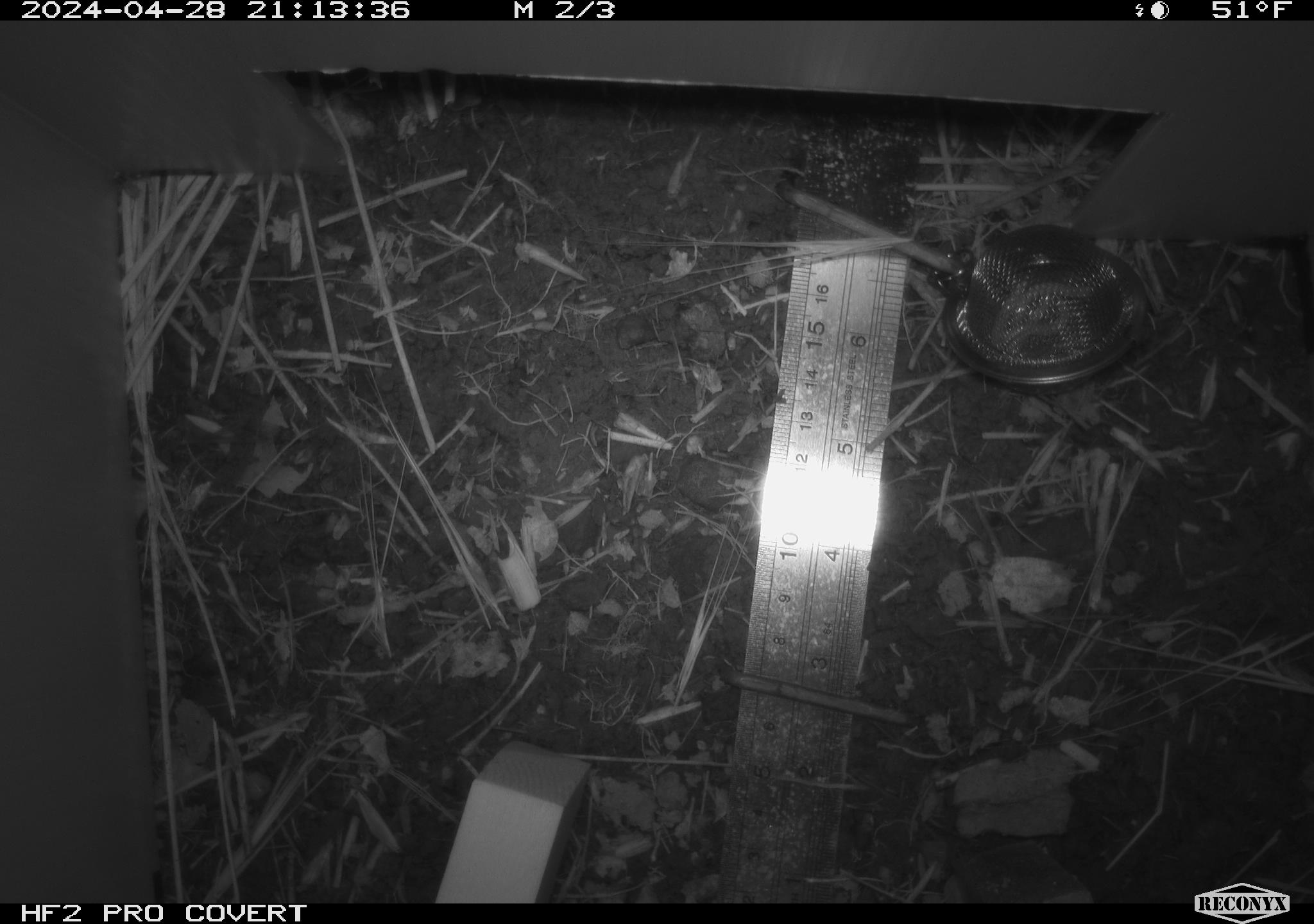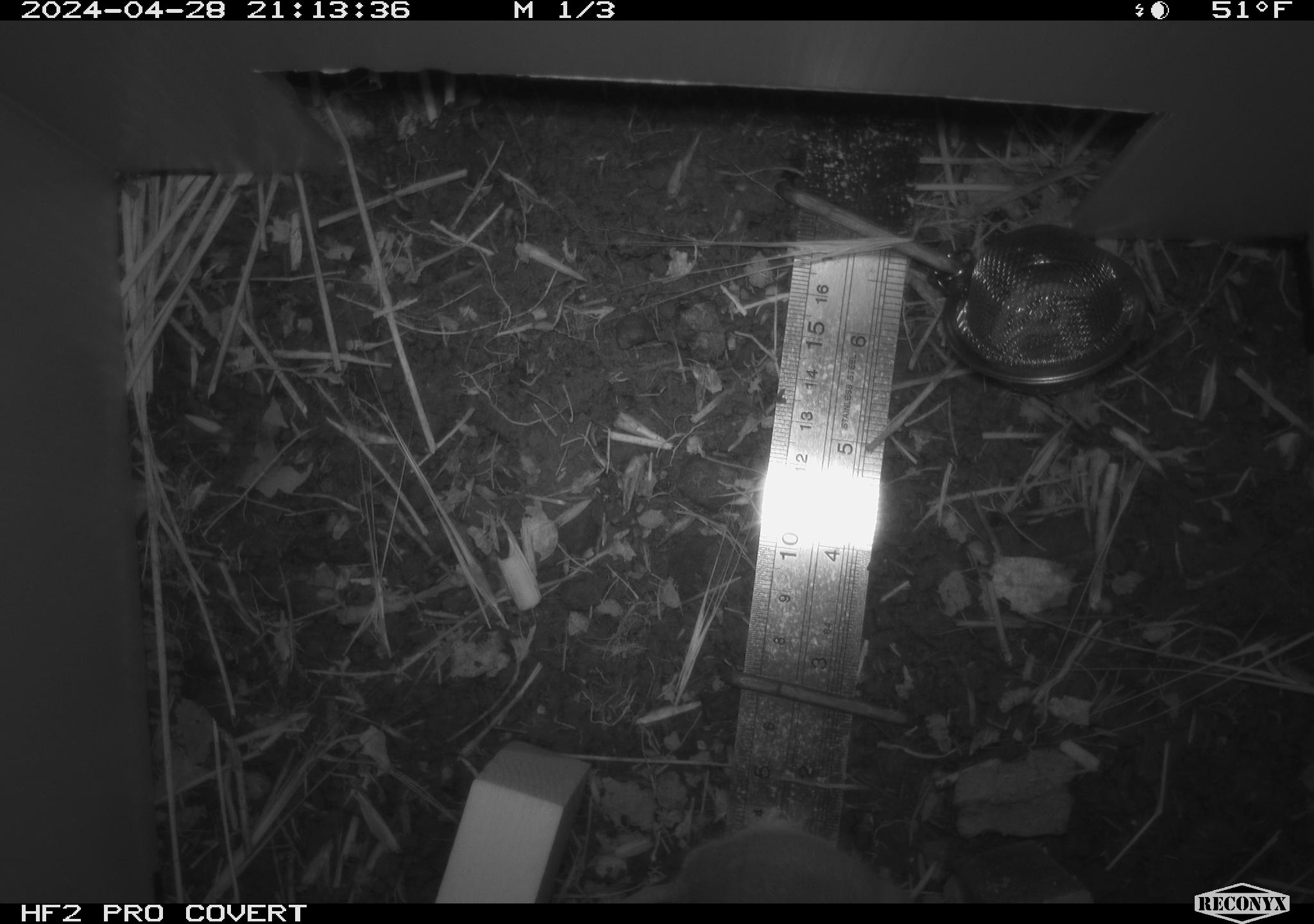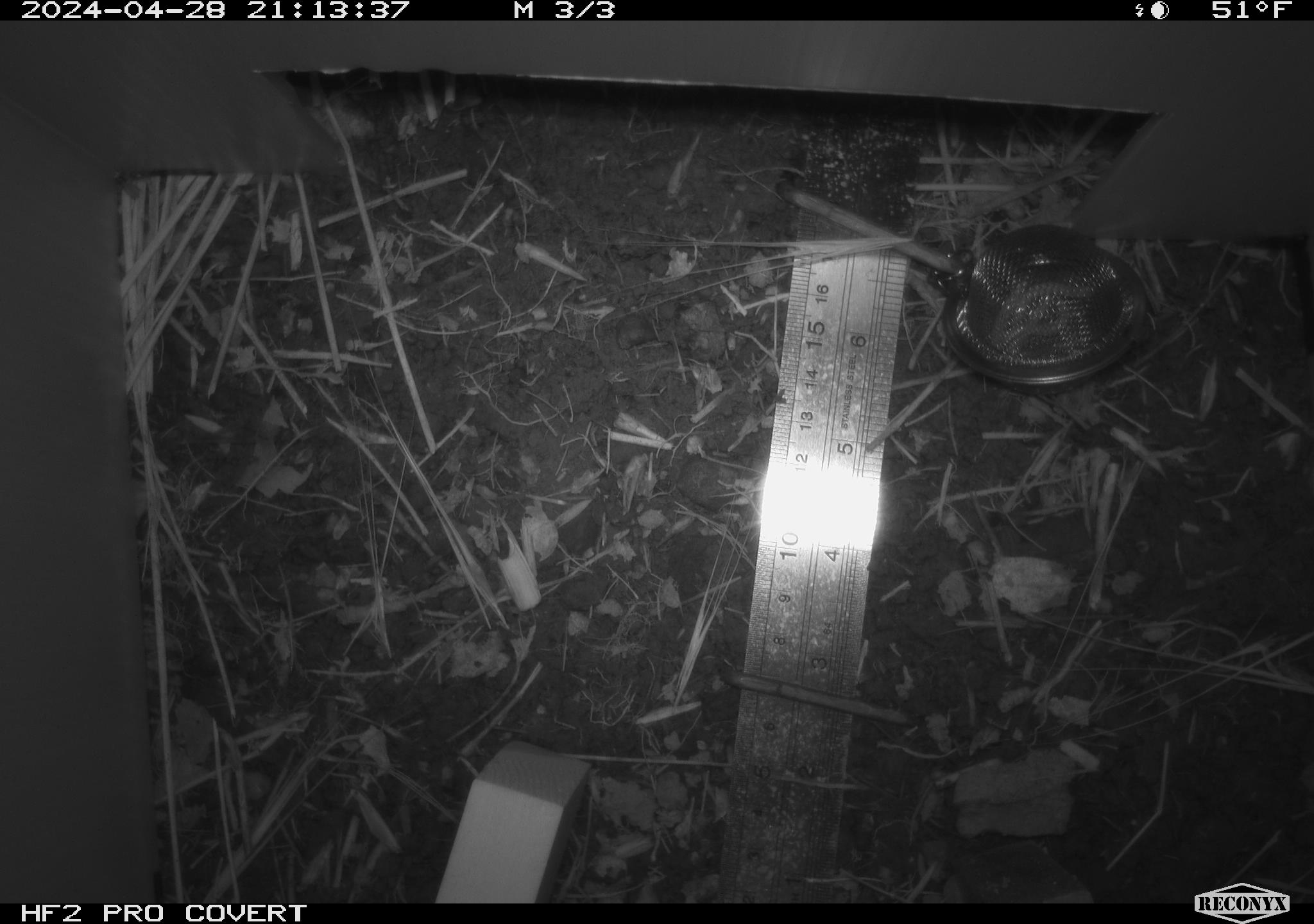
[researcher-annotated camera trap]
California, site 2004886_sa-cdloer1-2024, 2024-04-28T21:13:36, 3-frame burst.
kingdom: Animalia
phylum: Chordata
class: Mammalia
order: Rodentia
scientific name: Rodentia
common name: mouse species